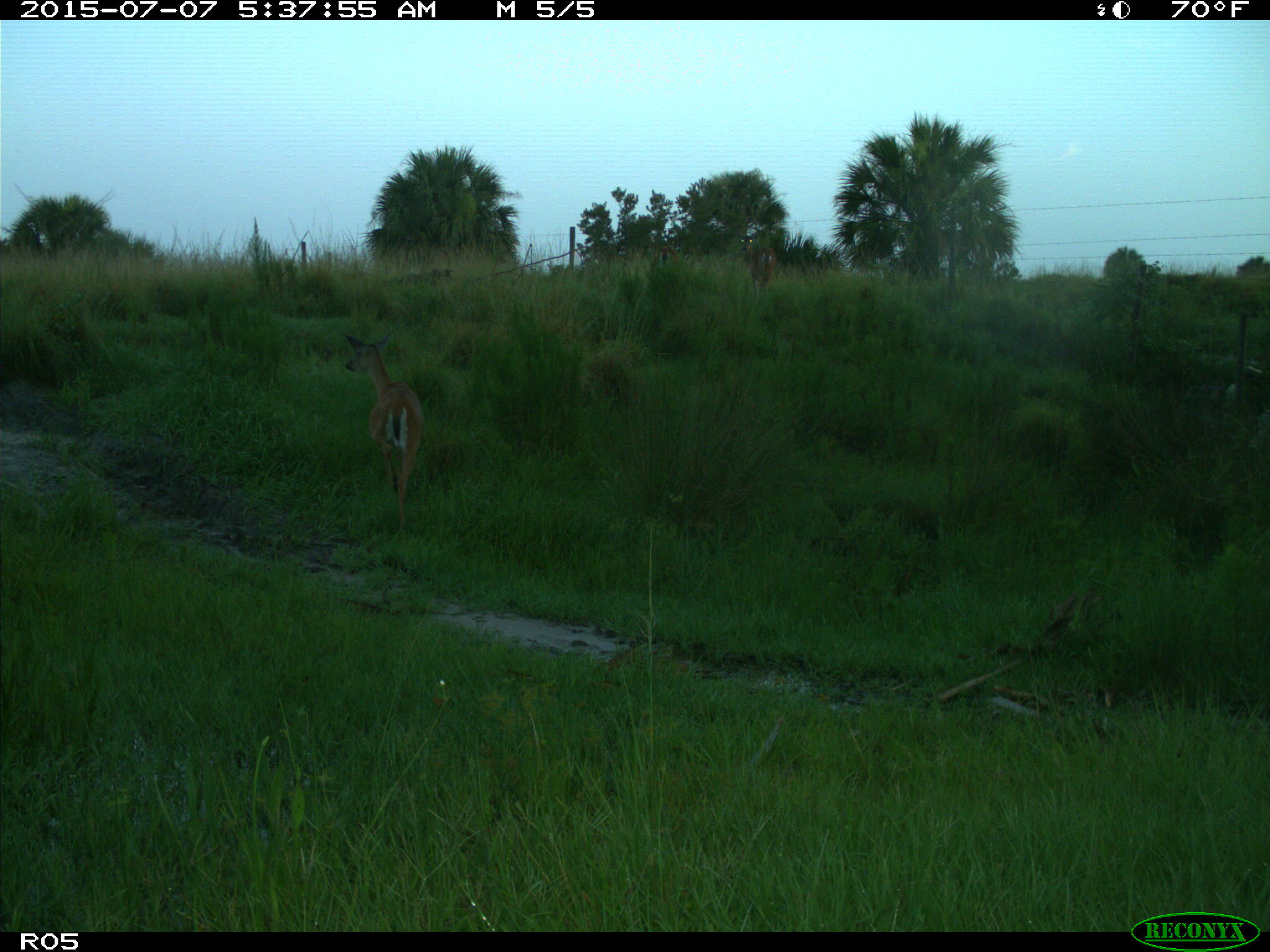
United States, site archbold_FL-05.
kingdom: Animalia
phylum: Chordata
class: Mammalia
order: Artiodactyla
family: Cervidae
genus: Odocoileus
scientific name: Odocoileus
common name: deer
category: unidentified deer